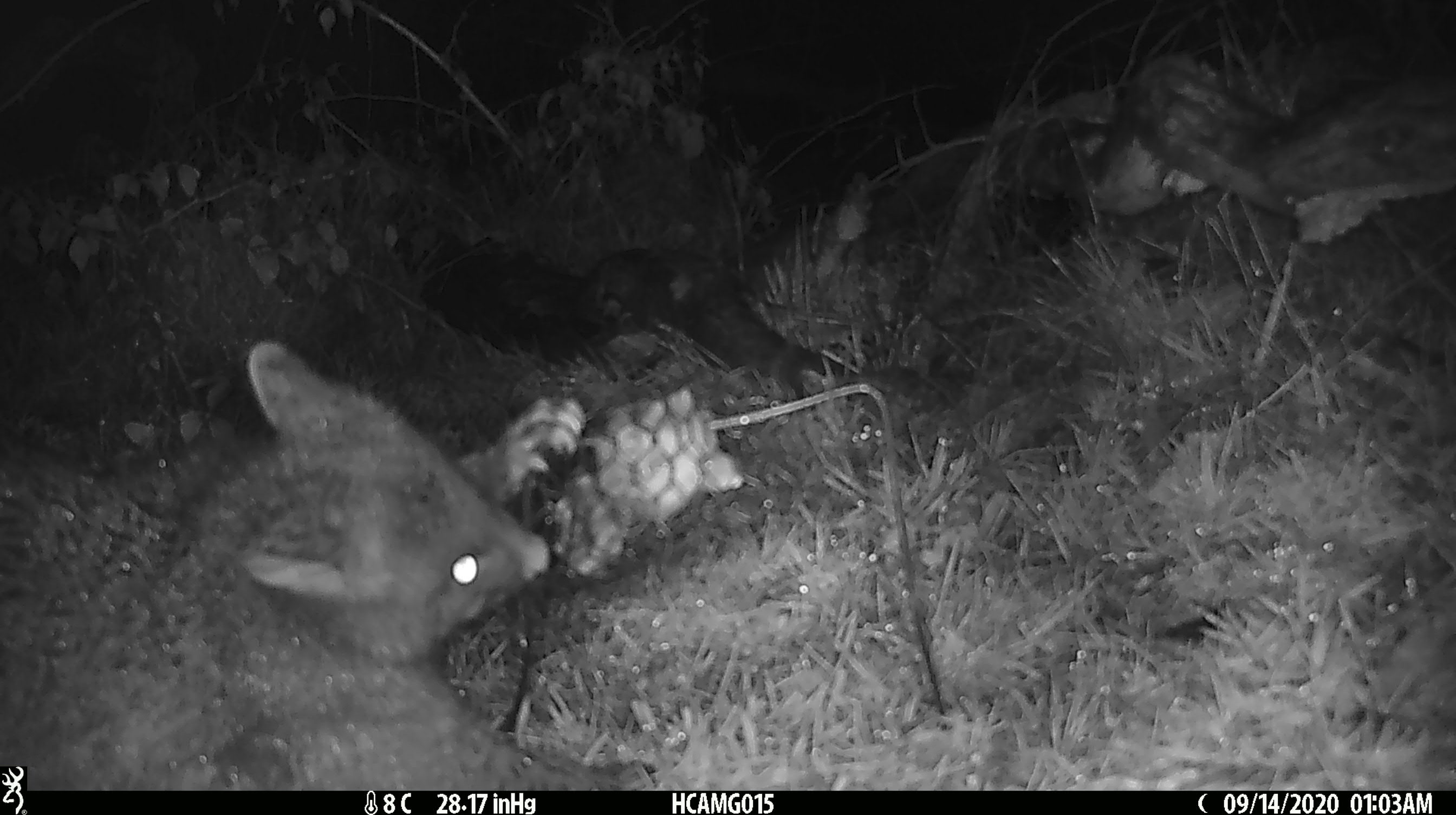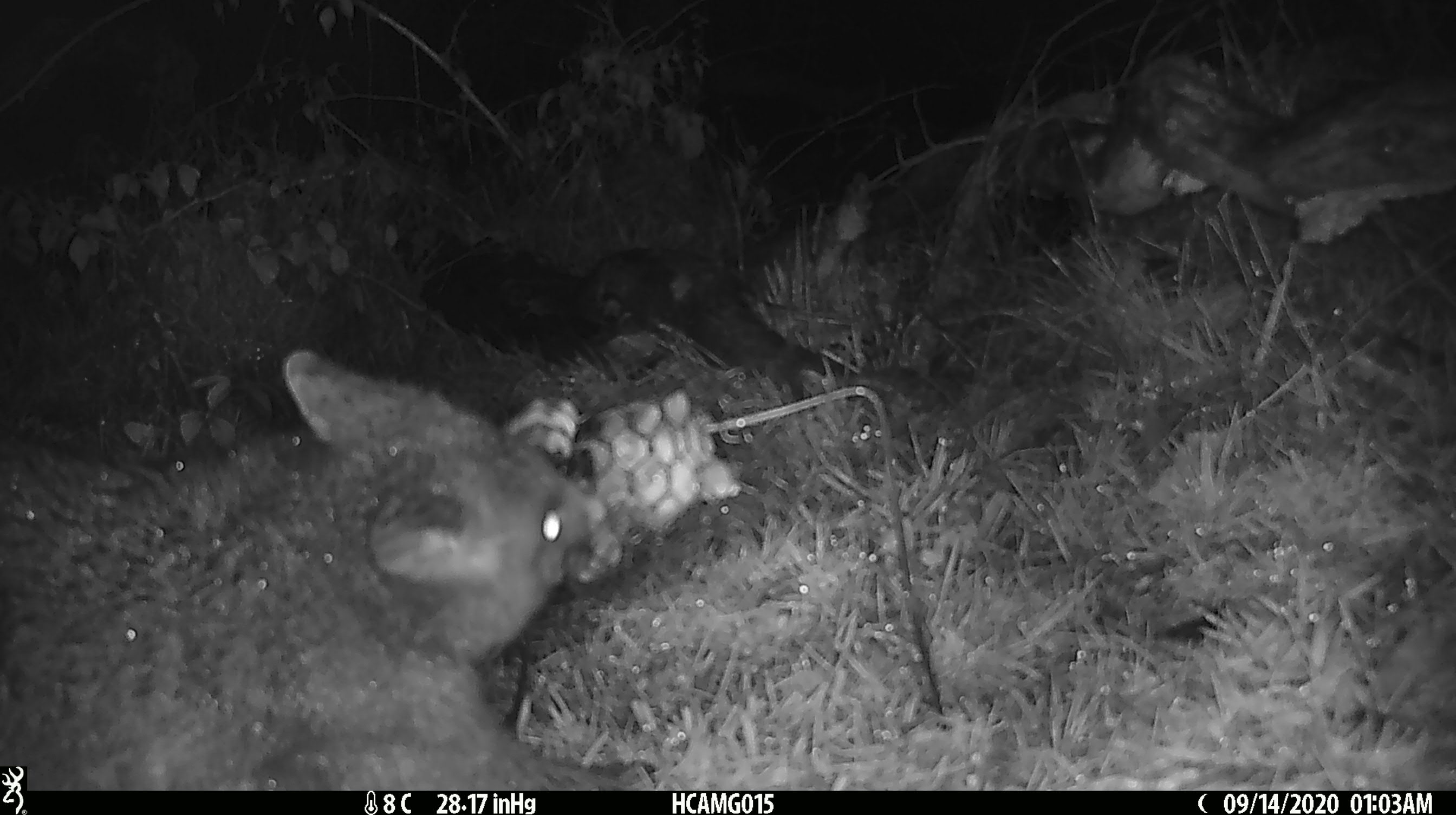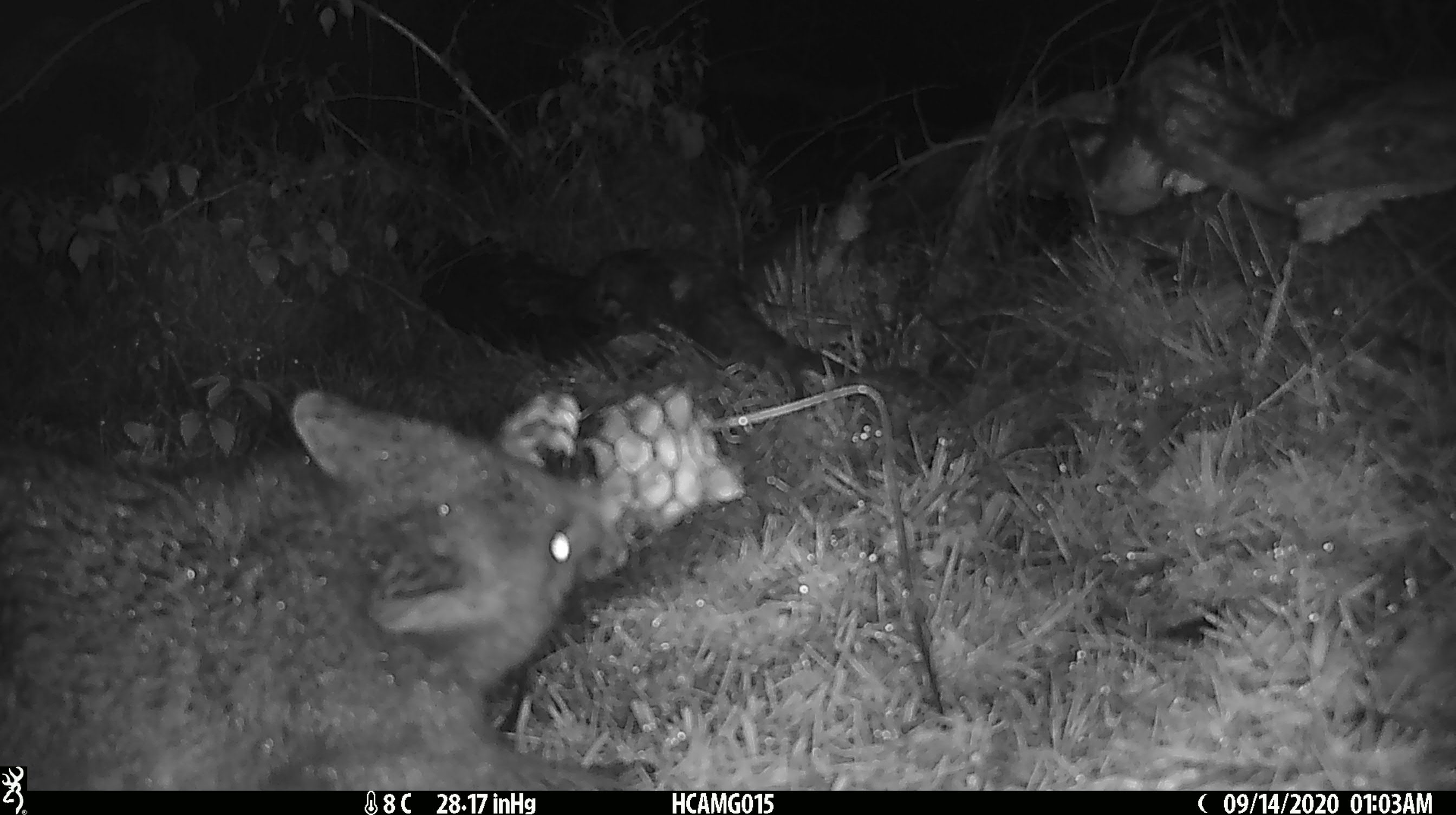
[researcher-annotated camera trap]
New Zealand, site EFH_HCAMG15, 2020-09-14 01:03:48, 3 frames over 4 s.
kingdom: Animalia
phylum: Chordata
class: Mammalia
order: Diprotodontia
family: Phalangeridae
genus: Trichosurus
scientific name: Trichosurus vulpecula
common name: common brushtail possum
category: possum